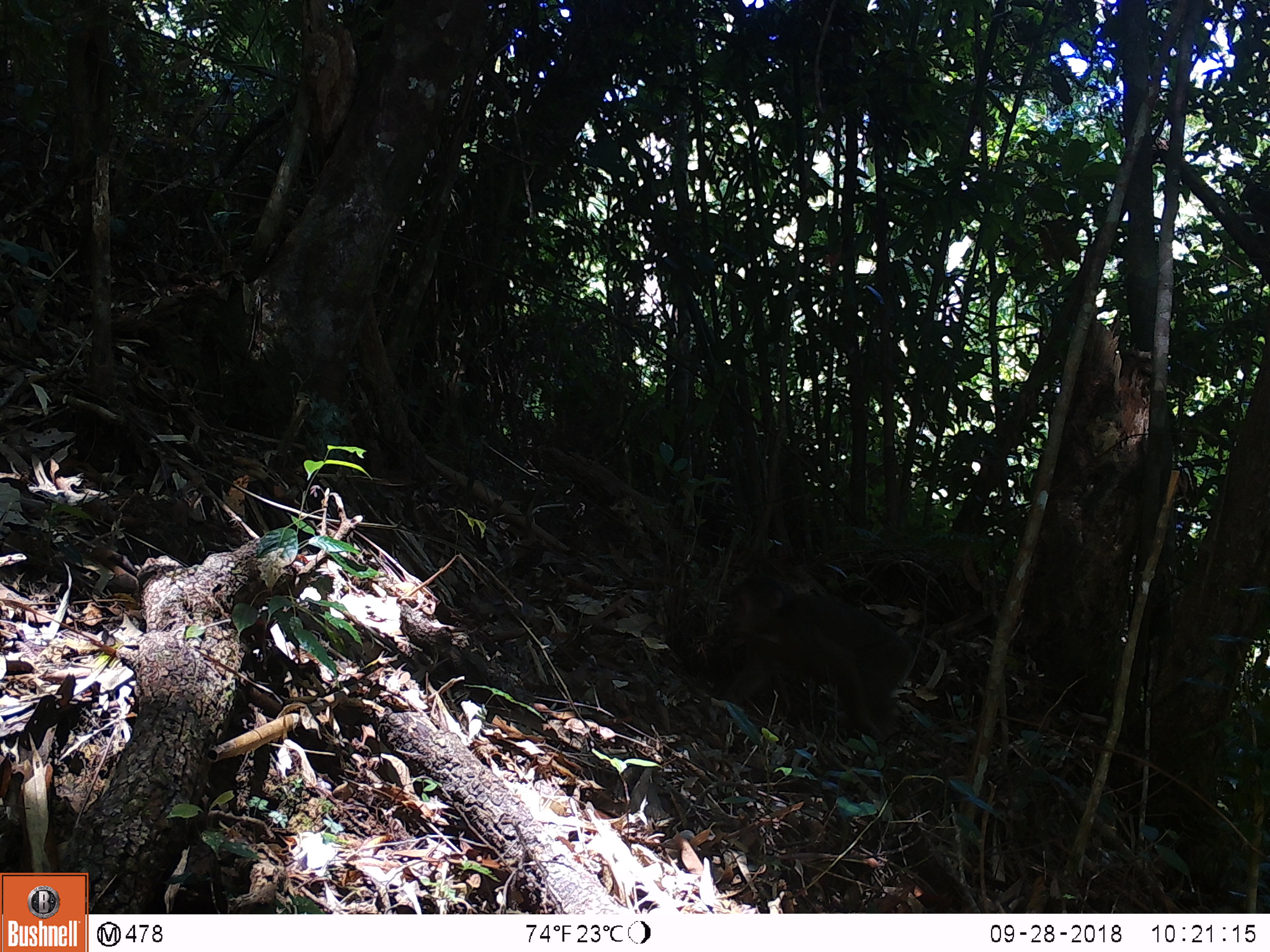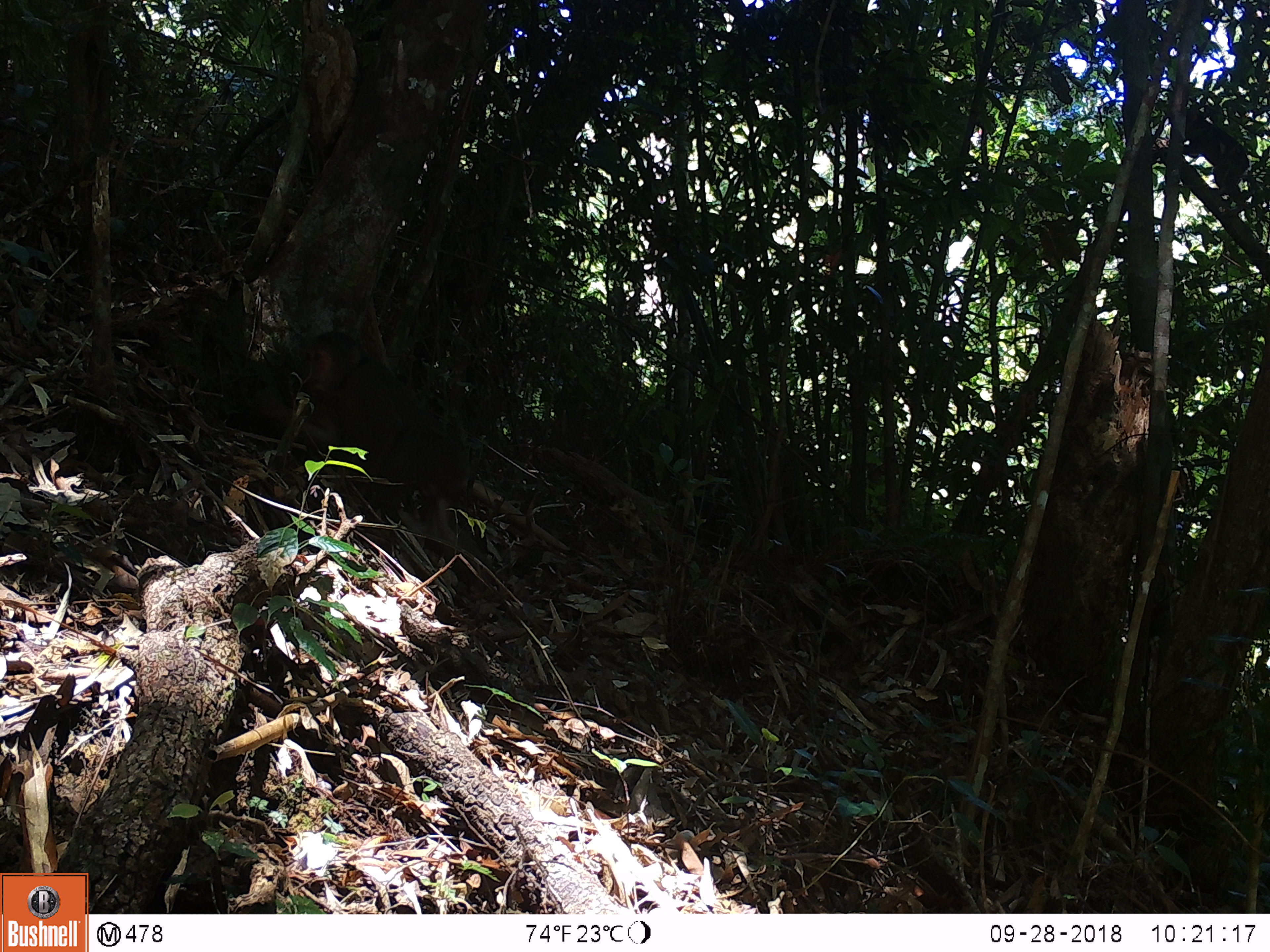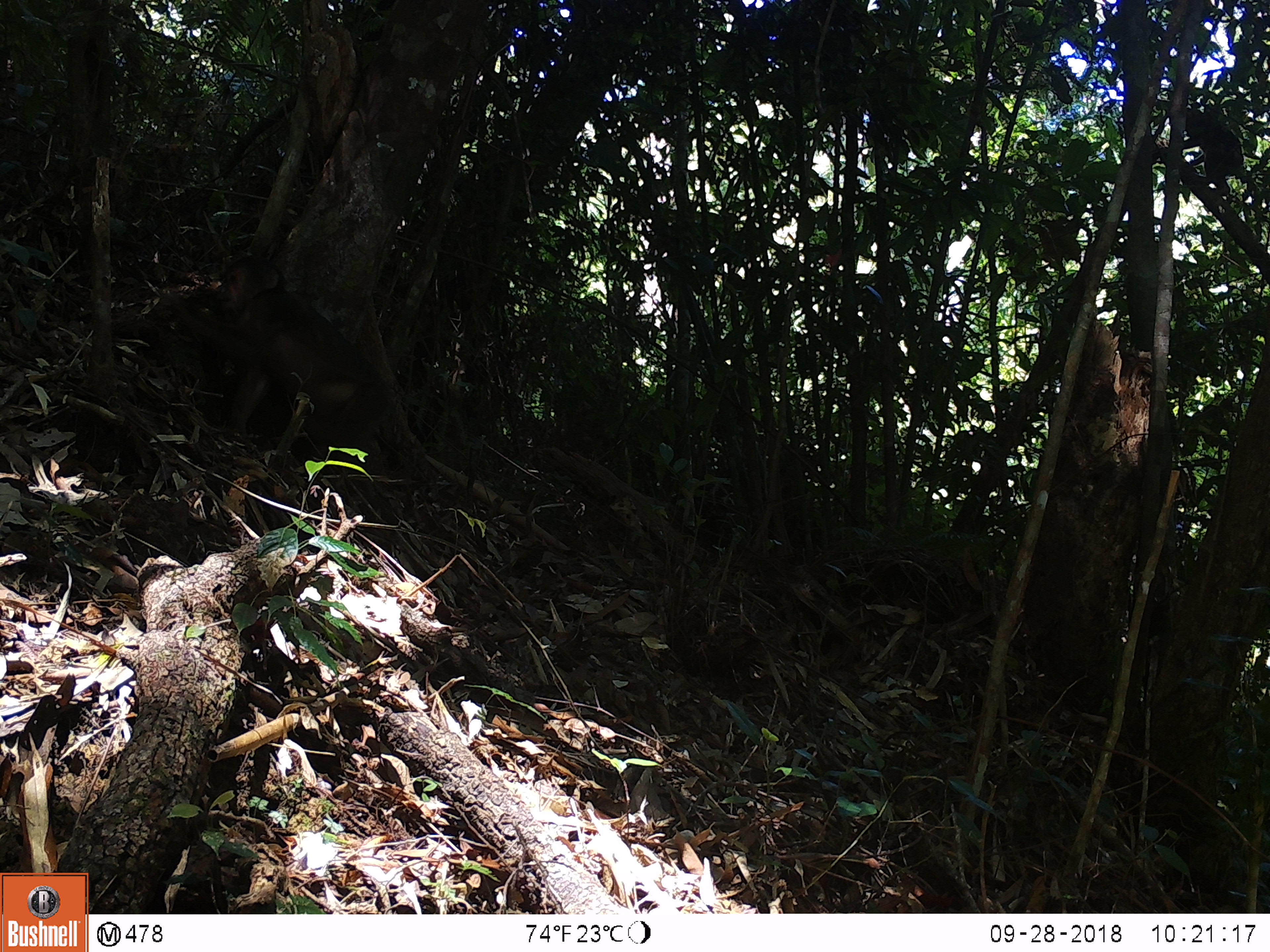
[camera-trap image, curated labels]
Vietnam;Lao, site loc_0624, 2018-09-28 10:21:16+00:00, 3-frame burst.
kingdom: Animalia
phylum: Chordata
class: Mammalia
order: Primates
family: Cercopithecidae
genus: Macaca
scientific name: Macaca arctoides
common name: stump-tailed macaque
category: stump tailed macaque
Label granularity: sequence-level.